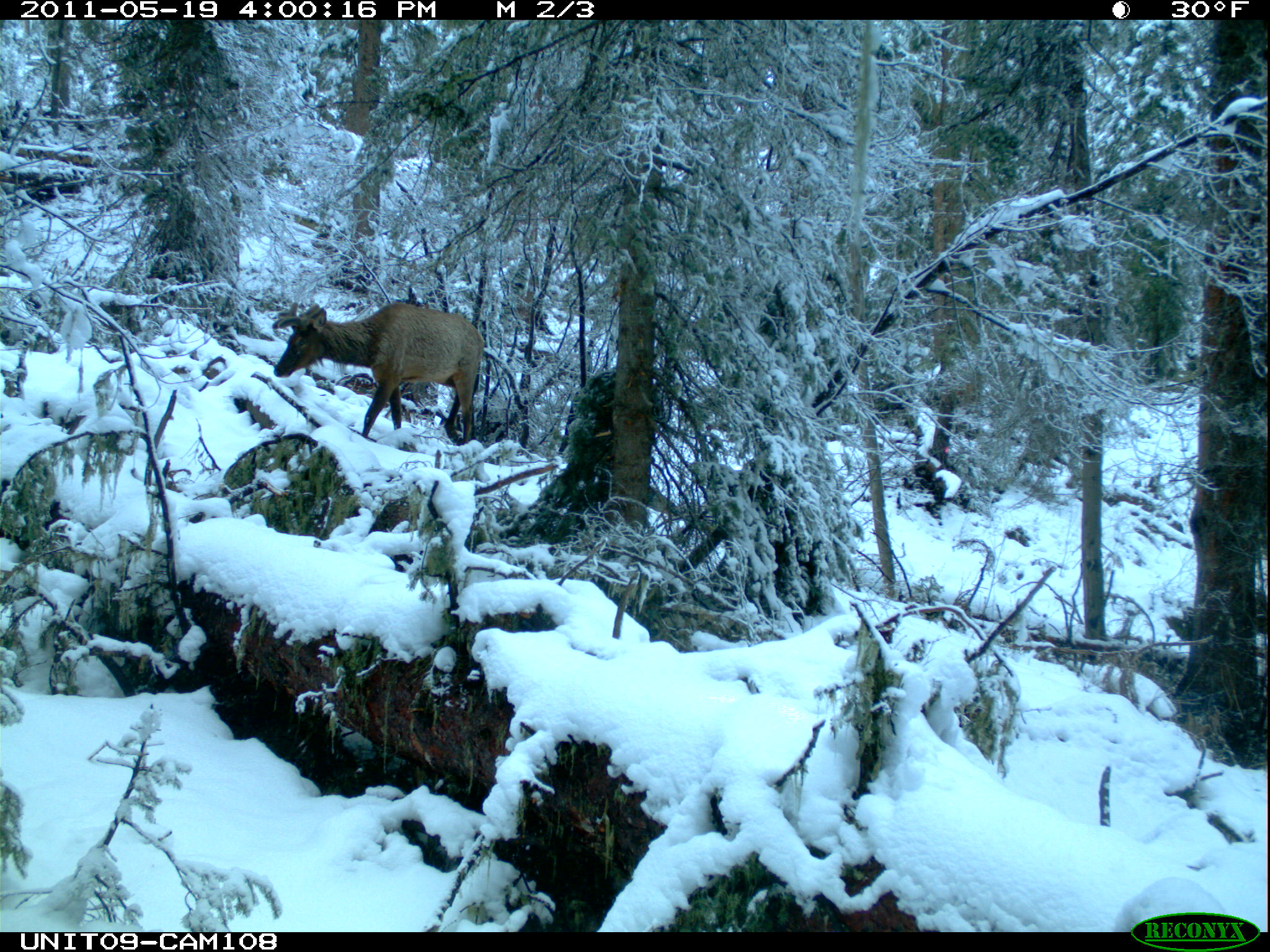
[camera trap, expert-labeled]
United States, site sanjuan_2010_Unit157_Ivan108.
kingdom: Animalia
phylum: Chordata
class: Mammalia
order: Artiodactyla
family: Cervidae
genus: Cervus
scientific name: Cervus elaphus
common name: red deer